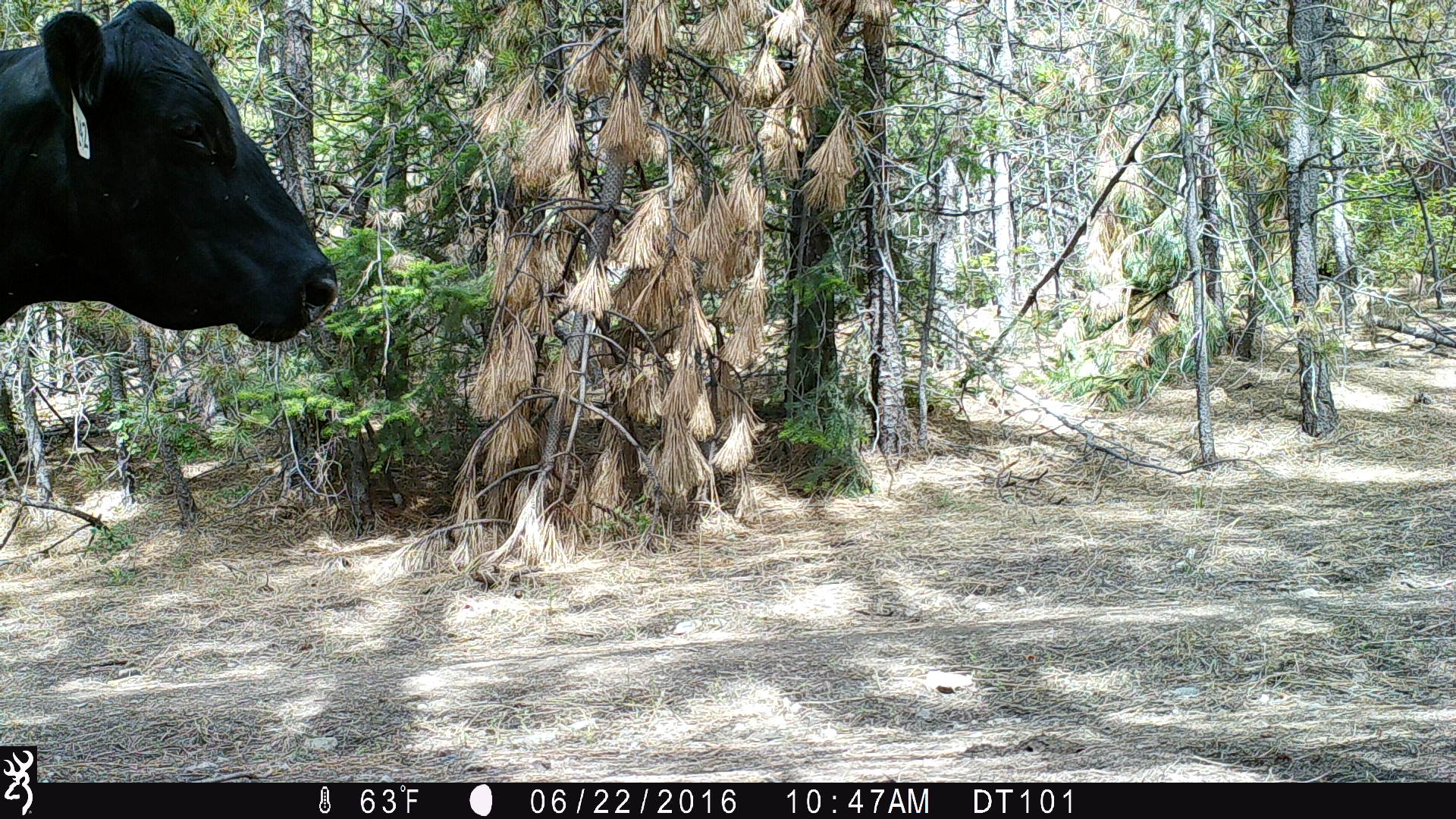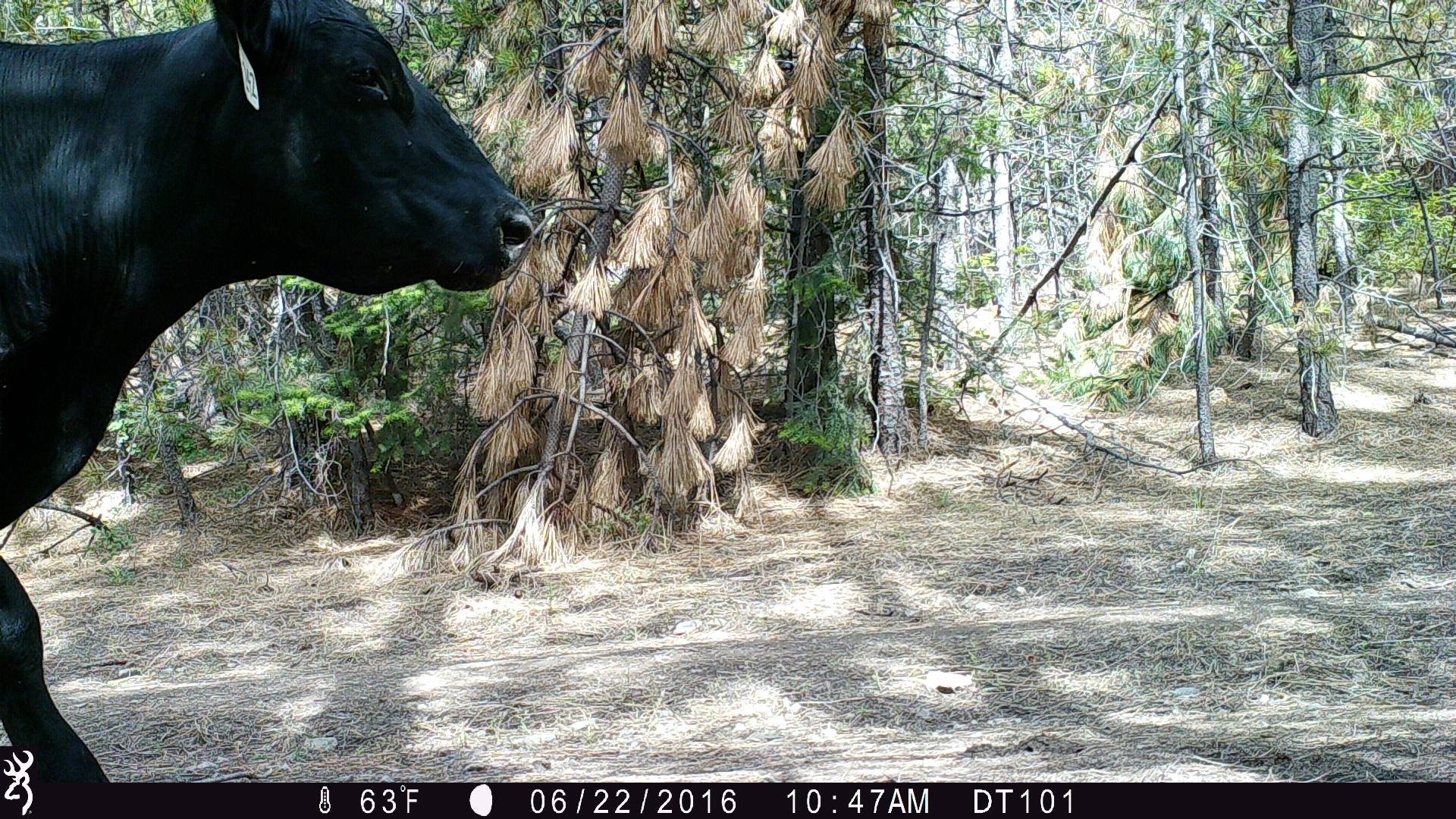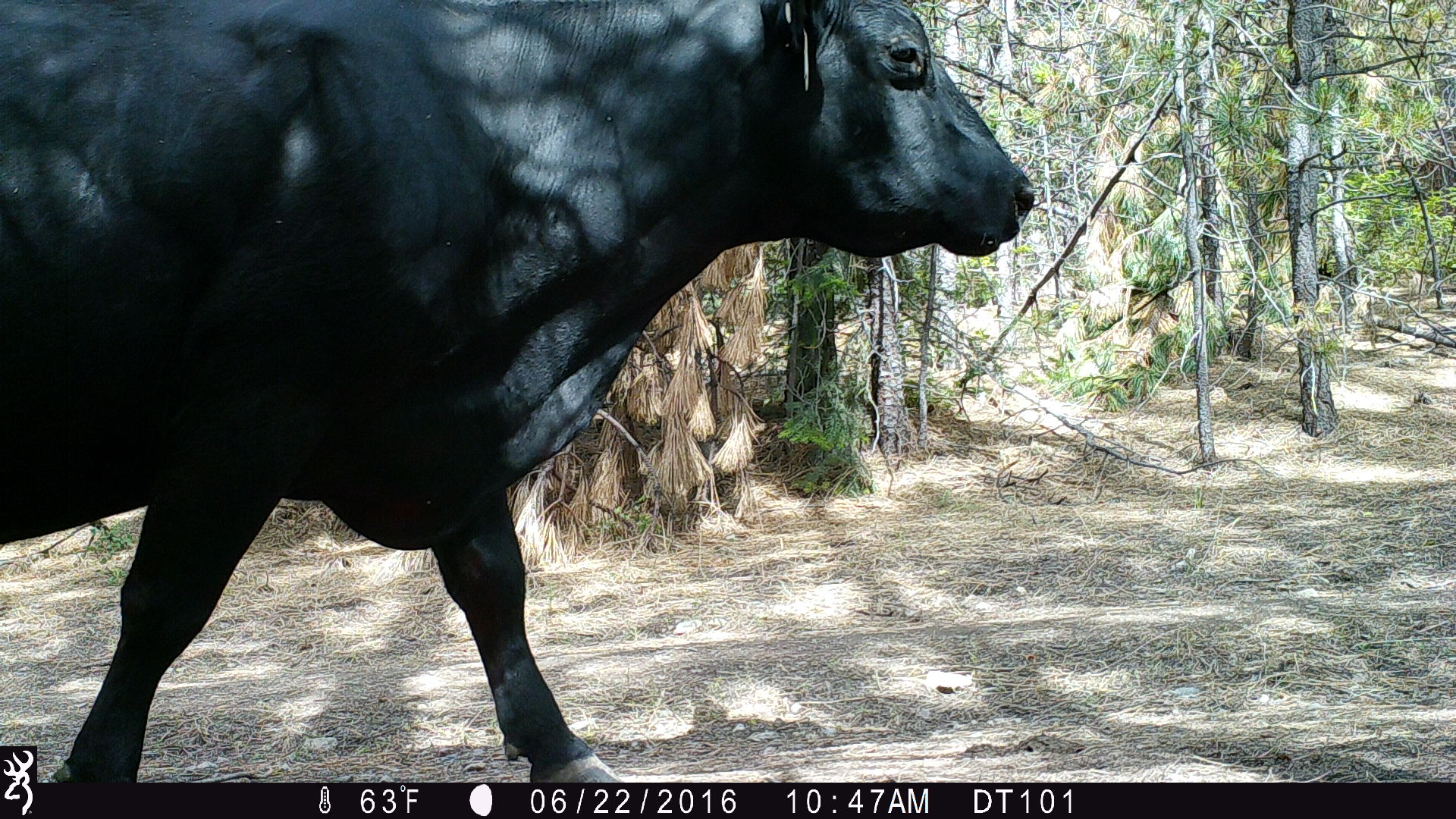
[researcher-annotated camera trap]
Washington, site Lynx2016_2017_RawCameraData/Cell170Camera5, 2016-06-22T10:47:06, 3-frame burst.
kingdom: Animalia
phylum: Chordata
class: Mammalia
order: Artiodactyla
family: Bovidae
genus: Bos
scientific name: Bos taurus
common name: domestic cattle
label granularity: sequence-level